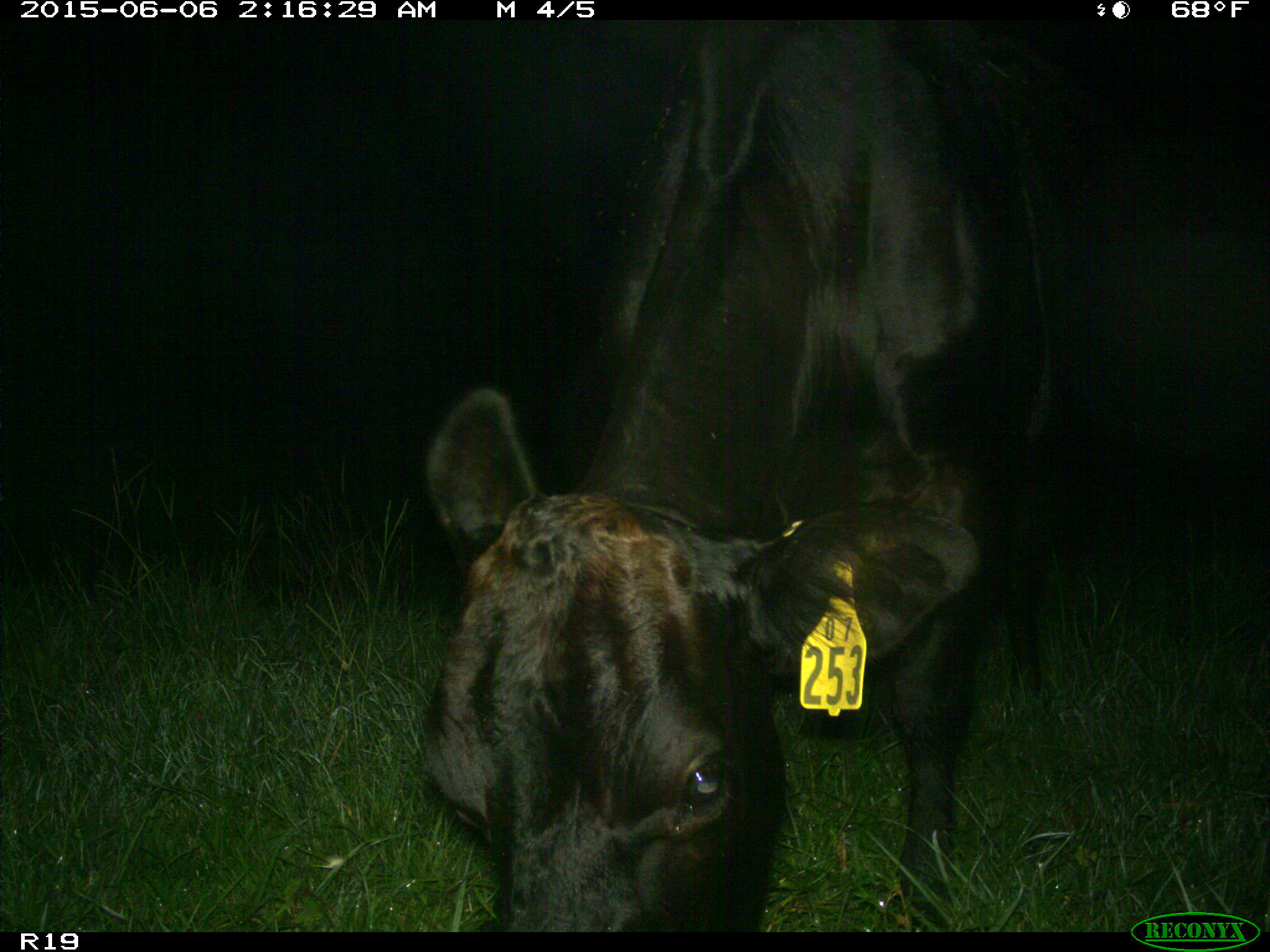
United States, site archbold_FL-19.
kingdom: Animalia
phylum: Chordata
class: Mammalia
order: Artiodactyla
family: Bovidae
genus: Bos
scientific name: Bos taurus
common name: domestic cow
Bos taurus (domestic cow).